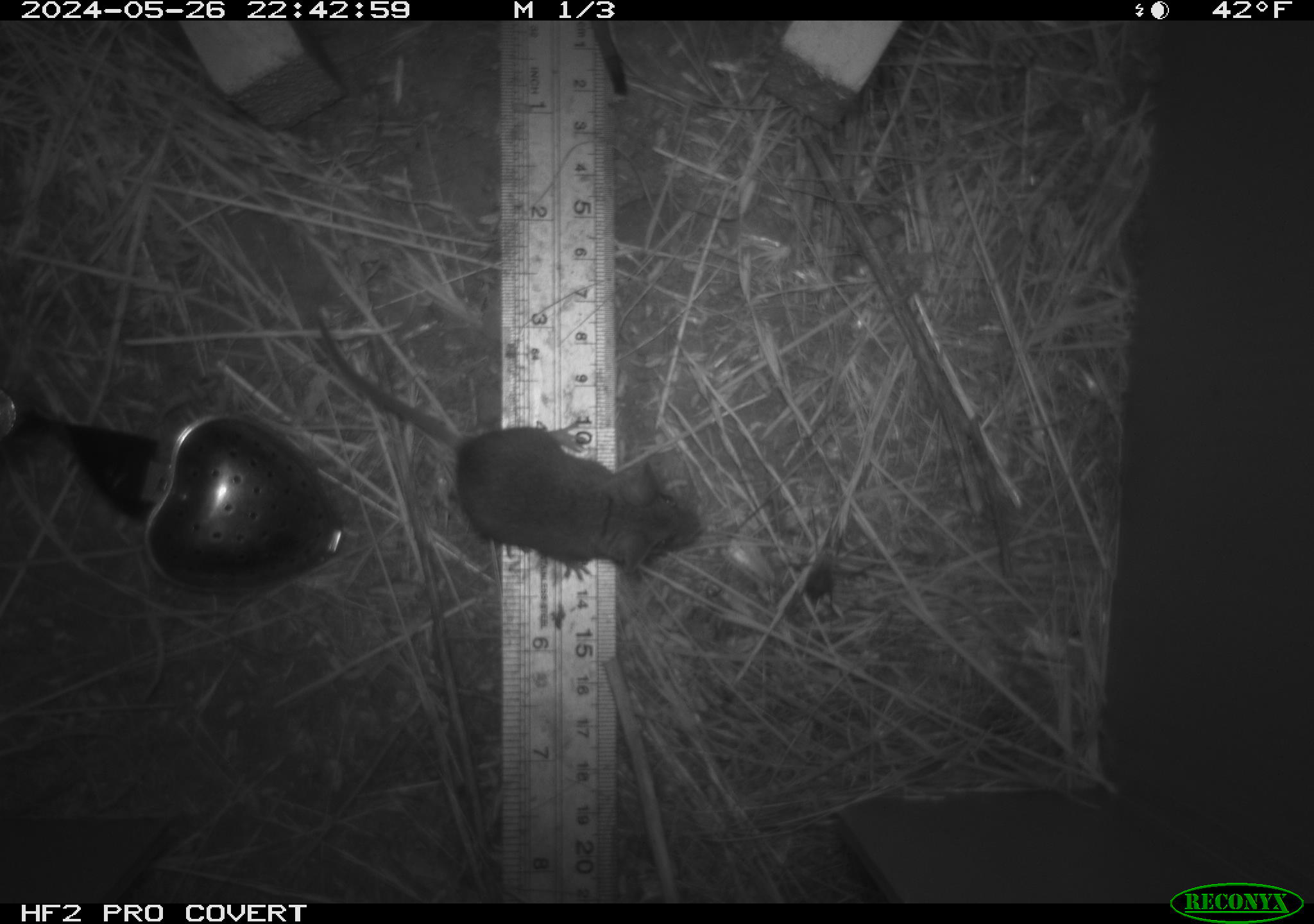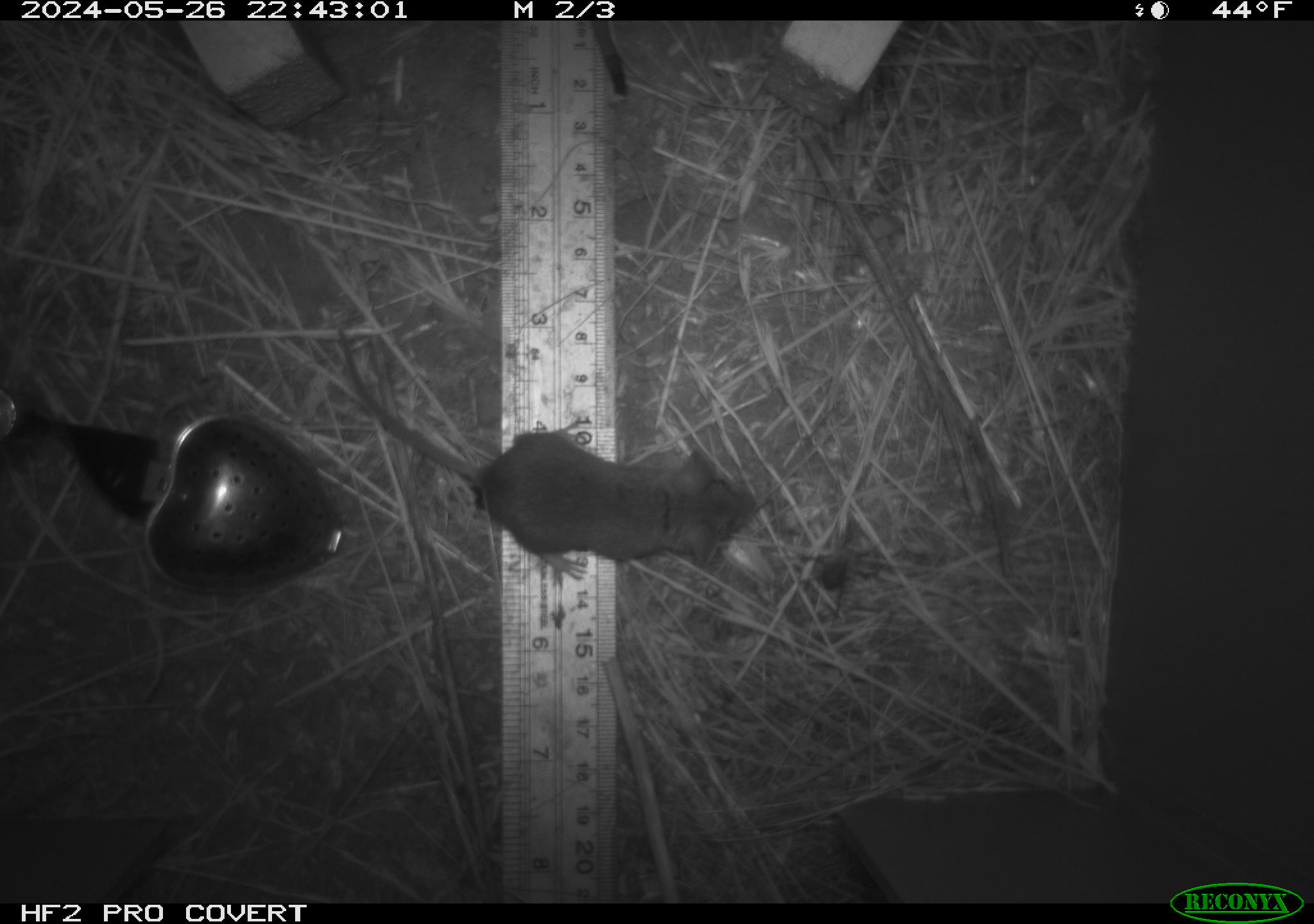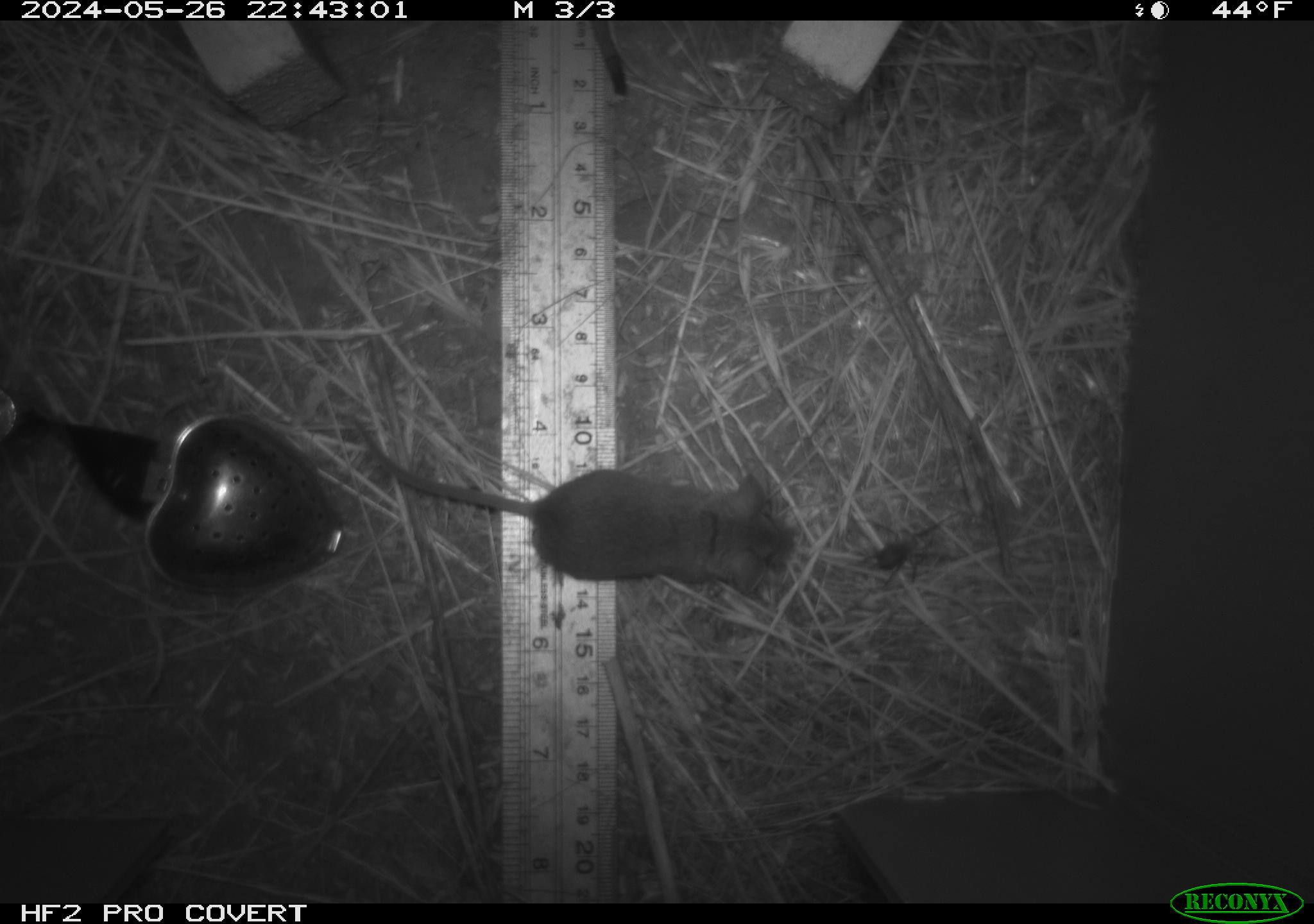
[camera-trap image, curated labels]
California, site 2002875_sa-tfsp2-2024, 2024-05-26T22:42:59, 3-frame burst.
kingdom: Animalia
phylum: Arthropoda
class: Arachnida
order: Araneae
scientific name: Araneae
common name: spider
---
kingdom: Animalia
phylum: Chordata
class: Mammalia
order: Rodentia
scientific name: Rodentia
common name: mouse species